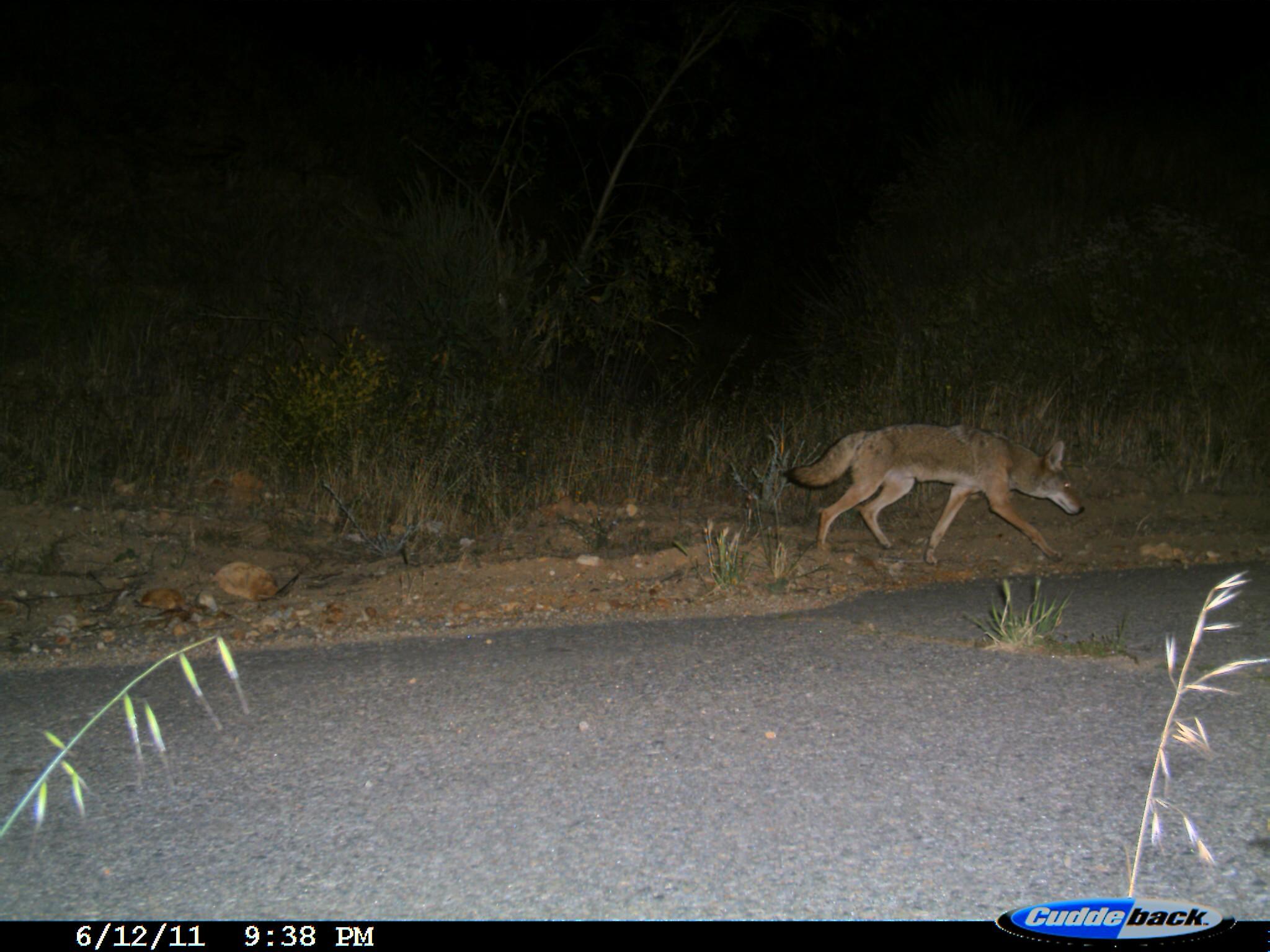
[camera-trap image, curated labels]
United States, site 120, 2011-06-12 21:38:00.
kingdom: Animalia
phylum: Chordata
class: Mammalia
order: Carnivora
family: Canidae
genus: Canis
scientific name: Canis latrans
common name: coyote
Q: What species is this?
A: Coyote (Canis latrans).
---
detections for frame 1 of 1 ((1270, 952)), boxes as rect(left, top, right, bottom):
coyote: rect(757, 406, 1095, 570)